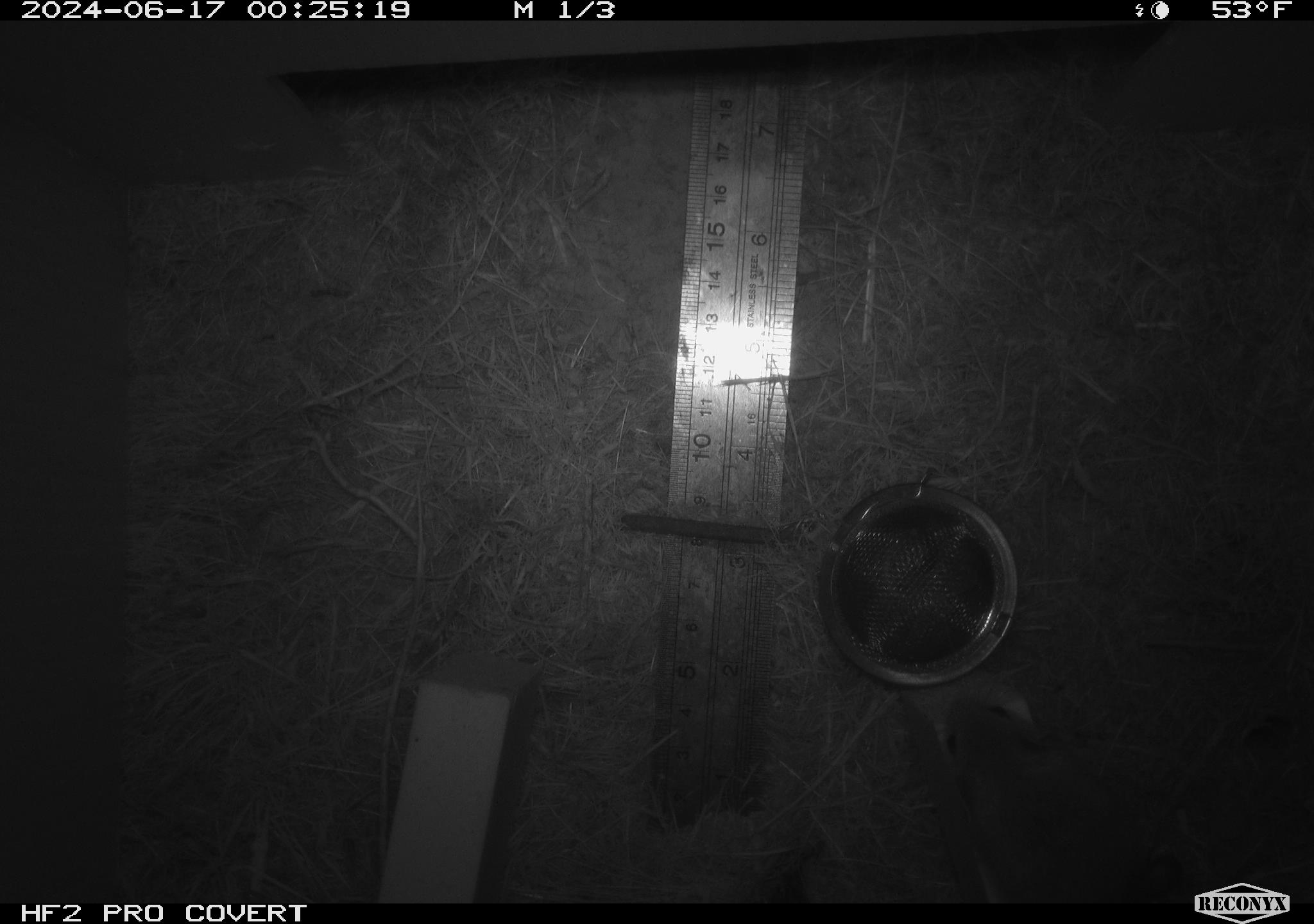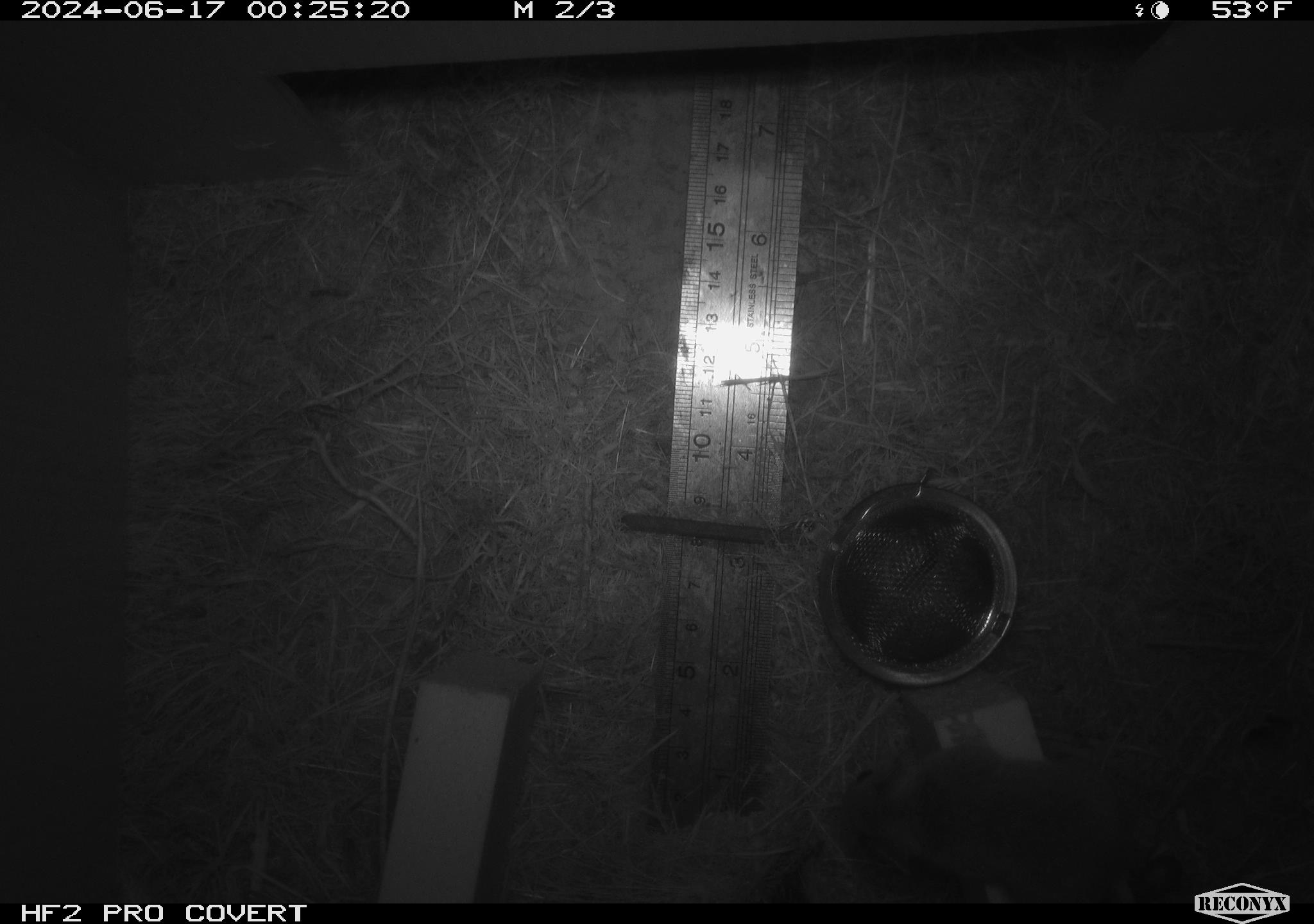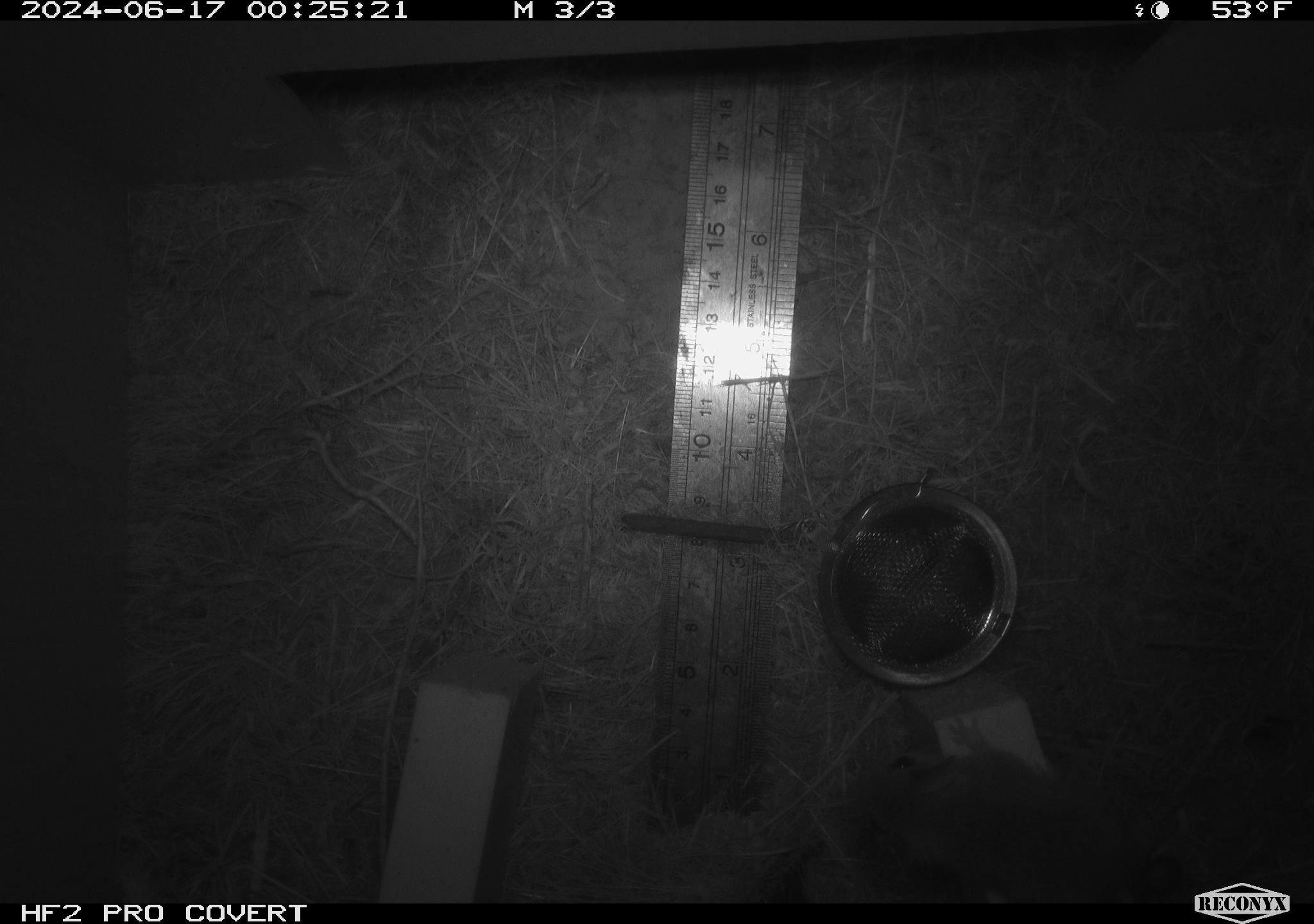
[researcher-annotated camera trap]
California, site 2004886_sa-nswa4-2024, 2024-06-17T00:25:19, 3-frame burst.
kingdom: Animalia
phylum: Chordata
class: Mammalia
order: Rodentia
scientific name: Rodentia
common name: rodent